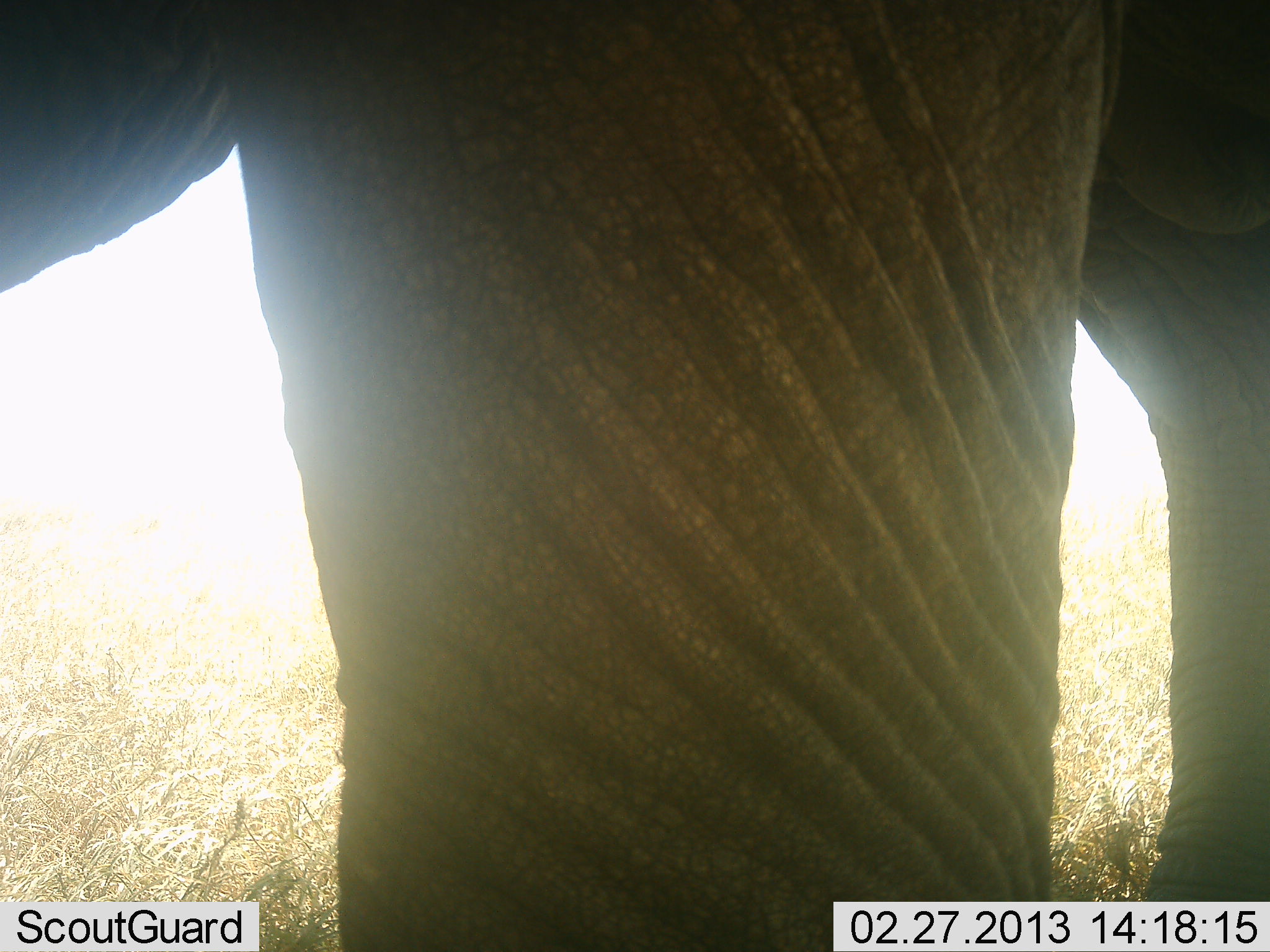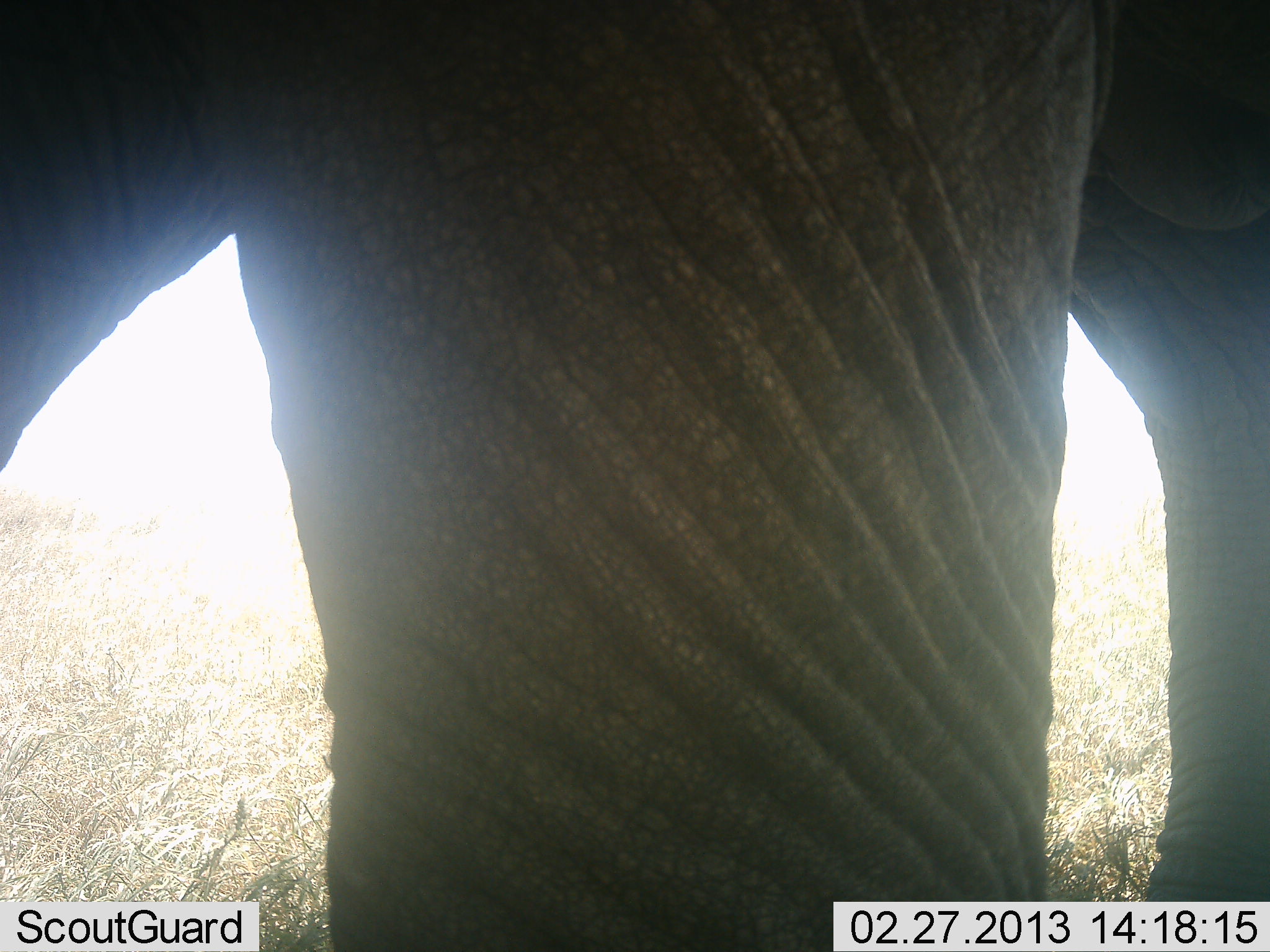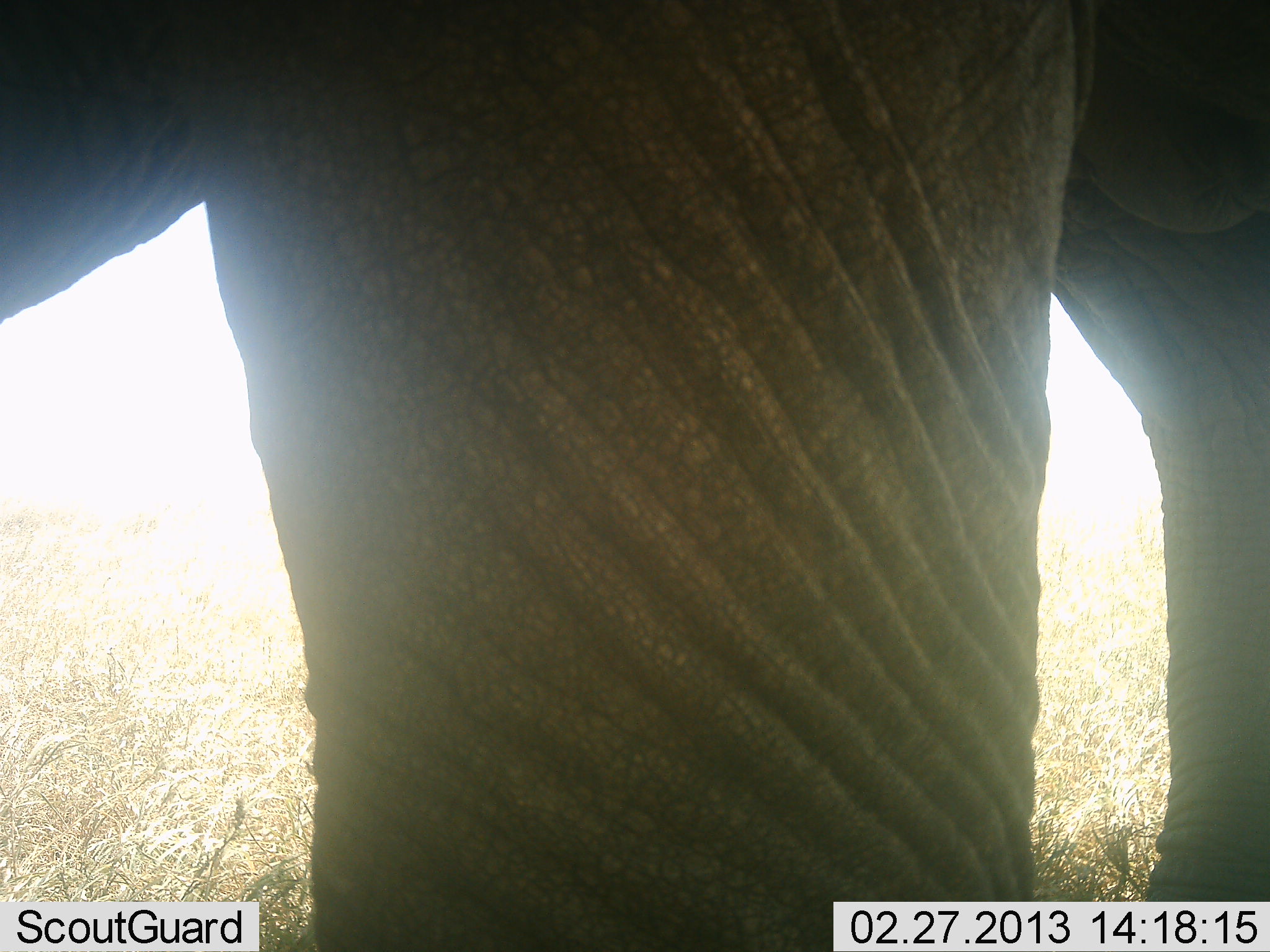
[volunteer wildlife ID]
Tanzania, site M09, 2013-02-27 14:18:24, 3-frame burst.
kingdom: Animalia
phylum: Chordata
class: Mammalia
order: Proboscidea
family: Elephantidae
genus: Loxodonta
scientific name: Loxodonta africana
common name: african bush elephant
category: elephant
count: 1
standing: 96%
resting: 0%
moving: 4%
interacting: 0%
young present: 0%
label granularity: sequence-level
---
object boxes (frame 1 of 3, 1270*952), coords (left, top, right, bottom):
animal: (1, 1, 1270, 952)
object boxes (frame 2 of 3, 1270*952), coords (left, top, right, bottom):
animal: (0, 0, 1269, 951)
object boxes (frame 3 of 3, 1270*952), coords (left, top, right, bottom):
animal: (1, 1, 1270, 952)